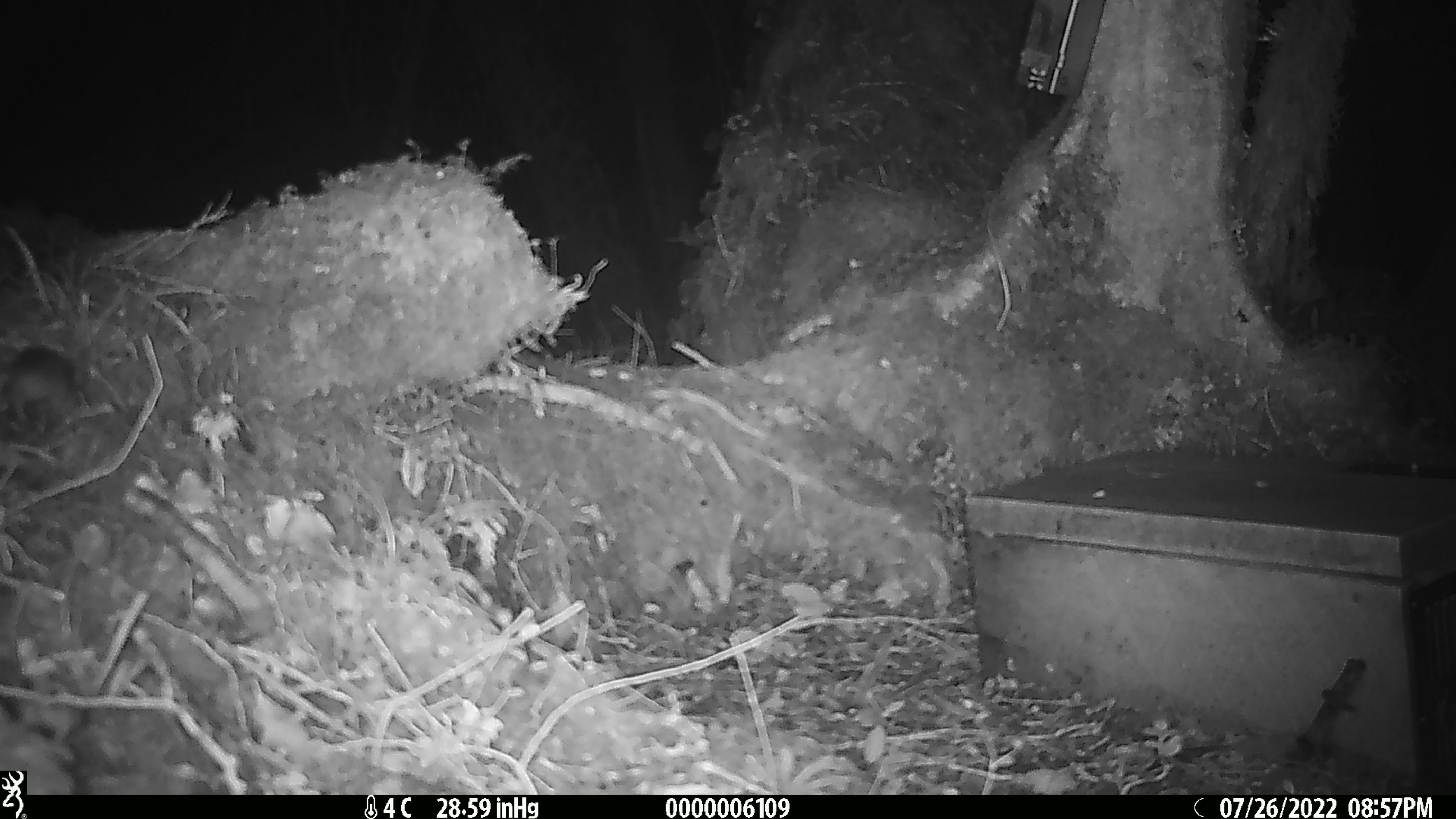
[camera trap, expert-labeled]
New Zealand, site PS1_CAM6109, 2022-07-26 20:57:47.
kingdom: Animalia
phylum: Chordata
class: Mammalia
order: Rodentia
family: Muridae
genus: Mus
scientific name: Mus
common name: mouse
Mouse (Mus).